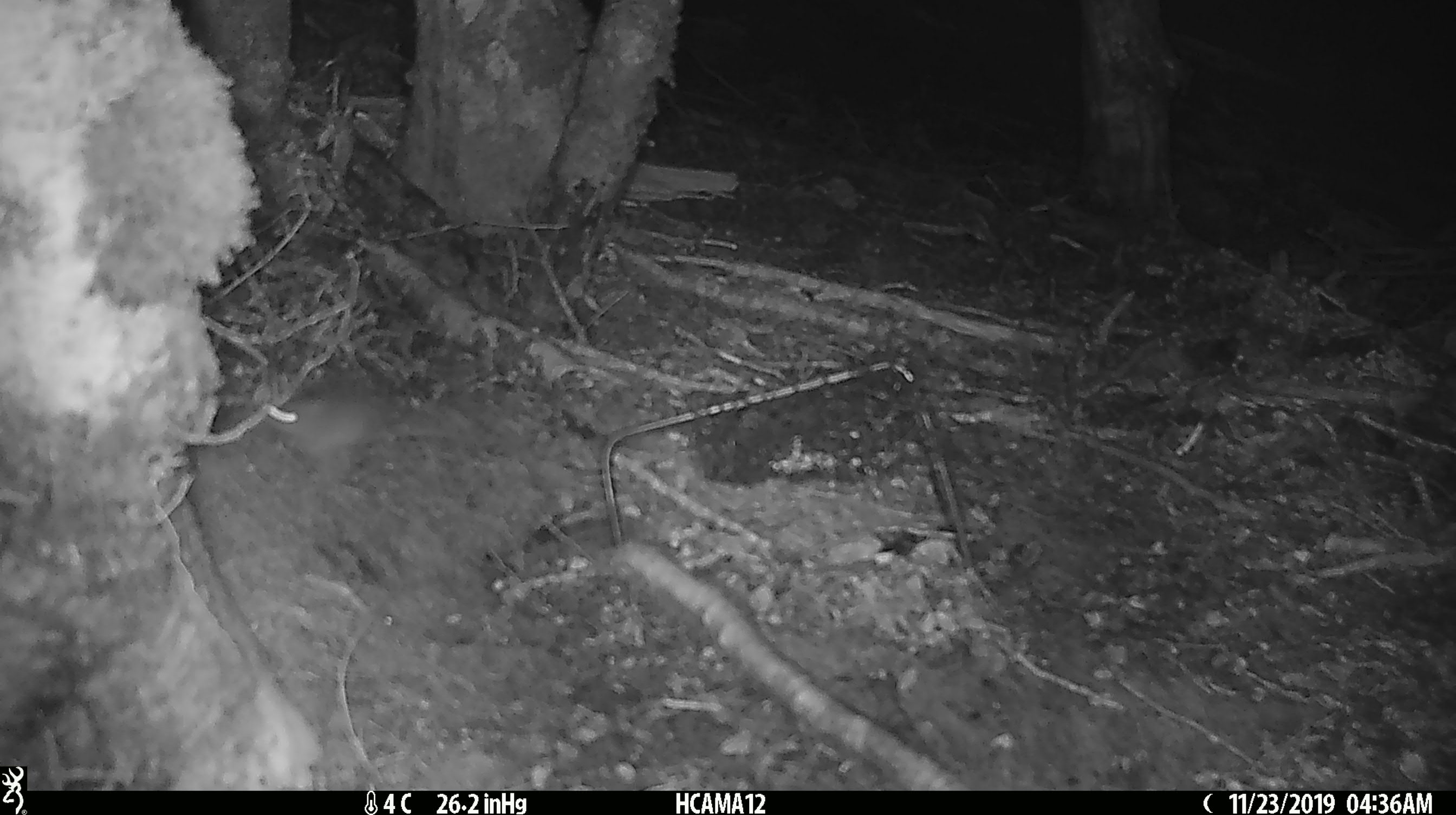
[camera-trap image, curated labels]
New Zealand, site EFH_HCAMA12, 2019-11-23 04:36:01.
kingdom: Animalia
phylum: Chordata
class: Mammalia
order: Rodentia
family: Muridae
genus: Mus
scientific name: Mus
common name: mouse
Mouse (Mus).